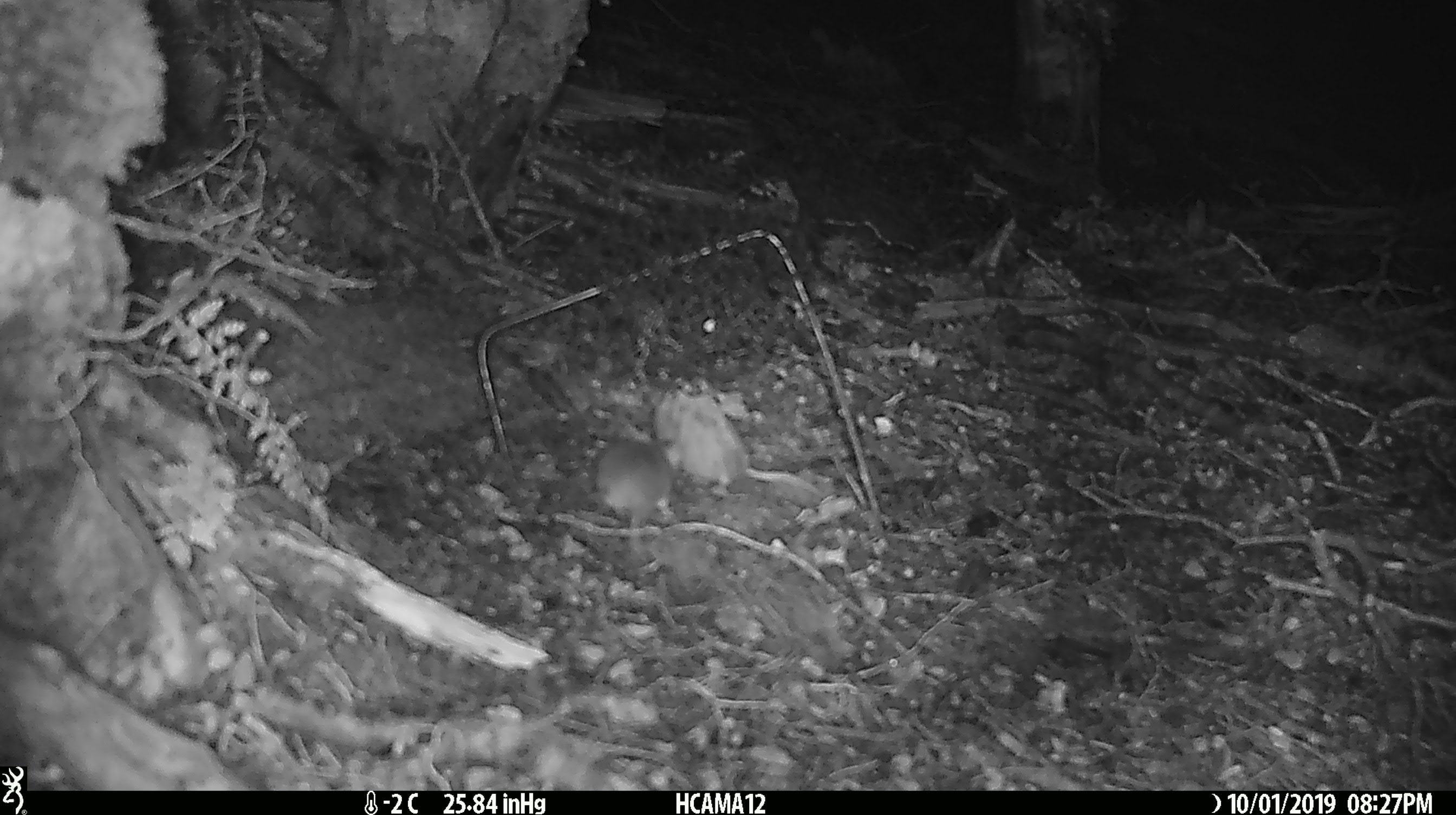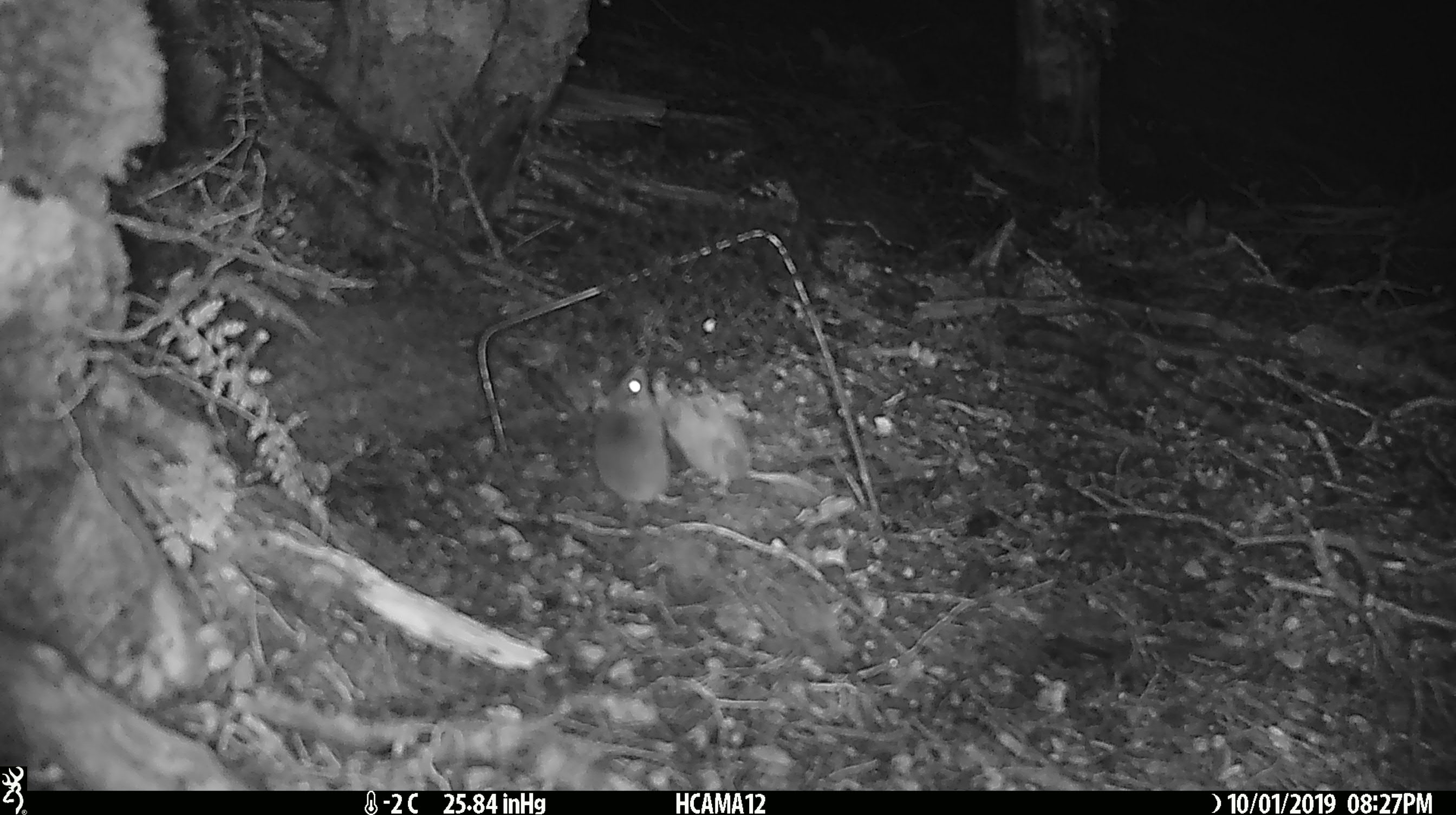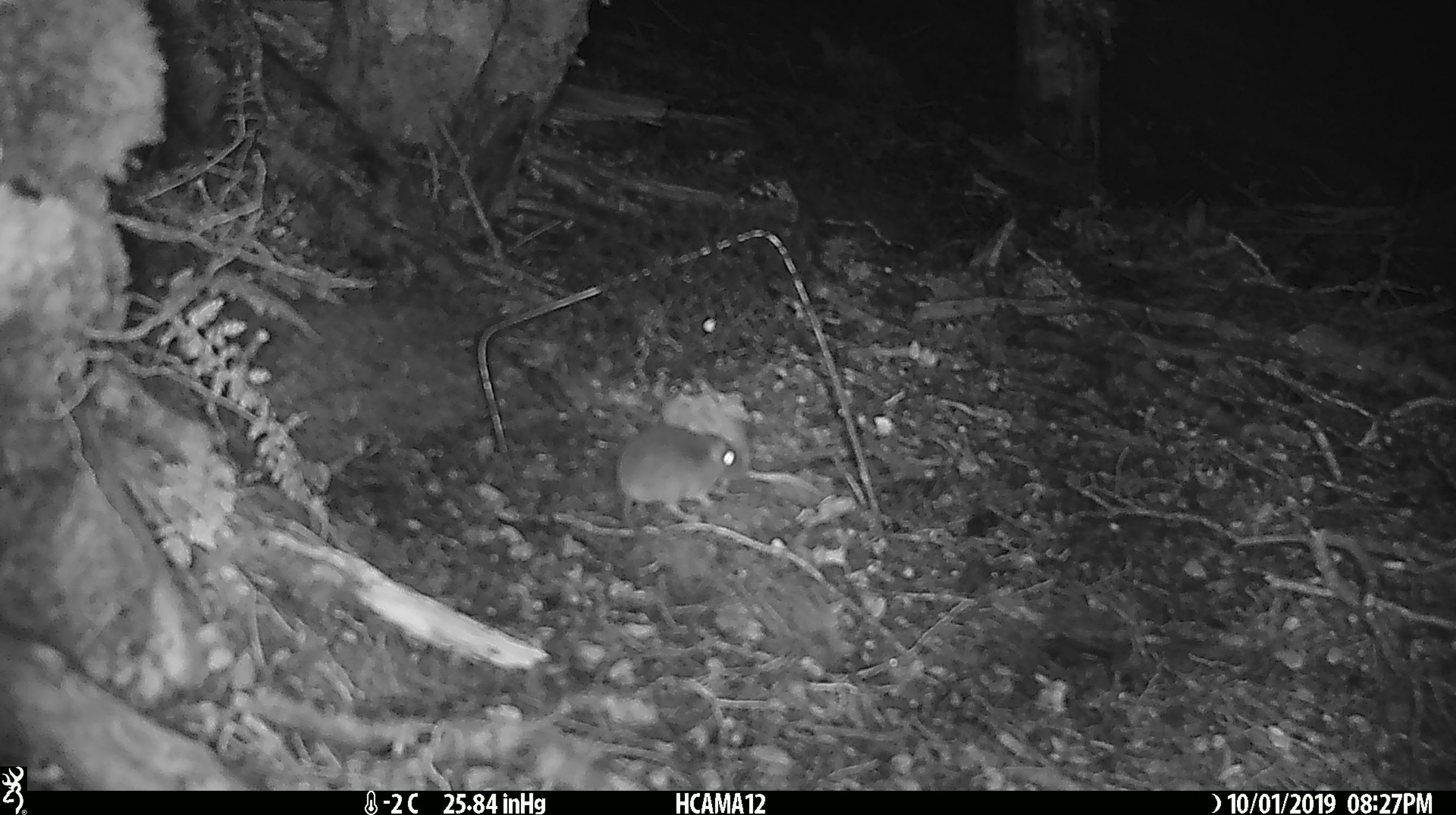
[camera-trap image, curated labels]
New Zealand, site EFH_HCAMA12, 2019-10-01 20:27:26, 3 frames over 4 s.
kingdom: Animalia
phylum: Chordata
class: Mammalia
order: Rodentia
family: Muridae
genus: Rattus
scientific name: Rattus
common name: rat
Rat (Rattus).